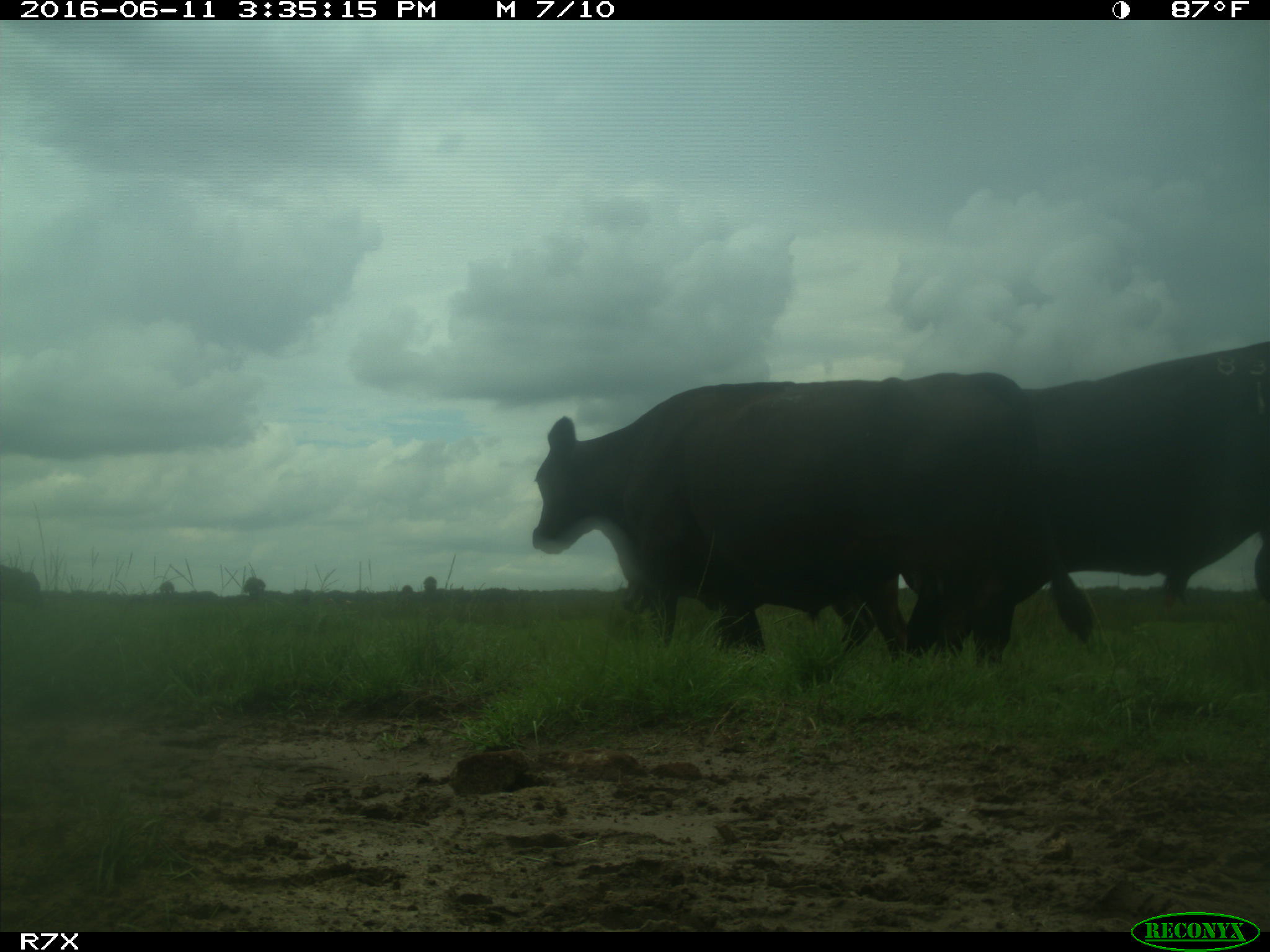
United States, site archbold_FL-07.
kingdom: Animalia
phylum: Chordata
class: Mammalia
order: Artiodactyla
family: Bovidae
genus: Bos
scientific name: Bos taurus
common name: domestic cow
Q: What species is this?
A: Bos taurus (domestic cow).